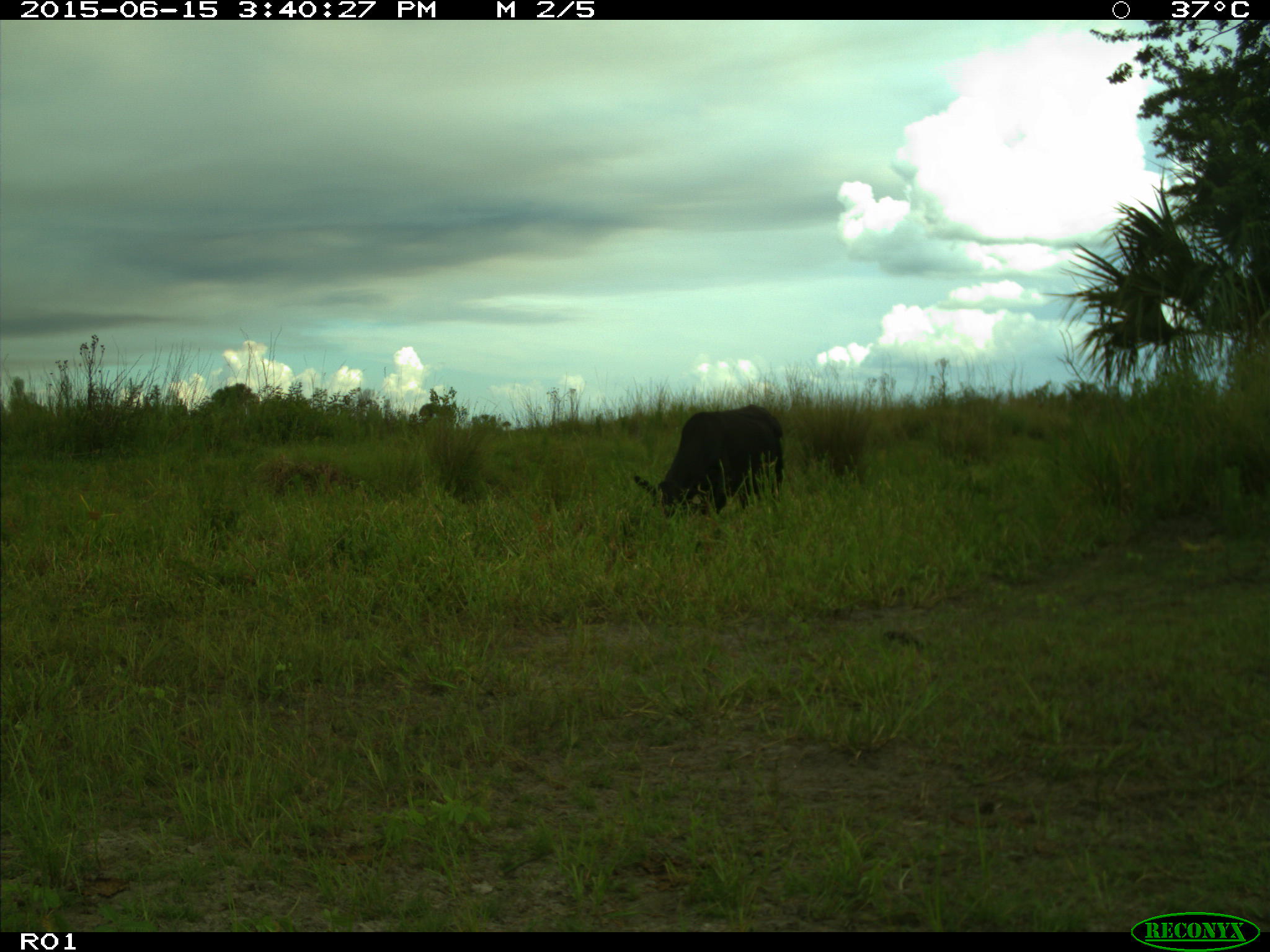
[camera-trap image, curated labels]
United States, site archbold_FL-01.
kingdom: Animalia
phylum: Chordata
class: Mammalia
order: Artiodactyla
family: Bovidae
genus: Bos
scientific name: Bos taurus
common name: domestic cow